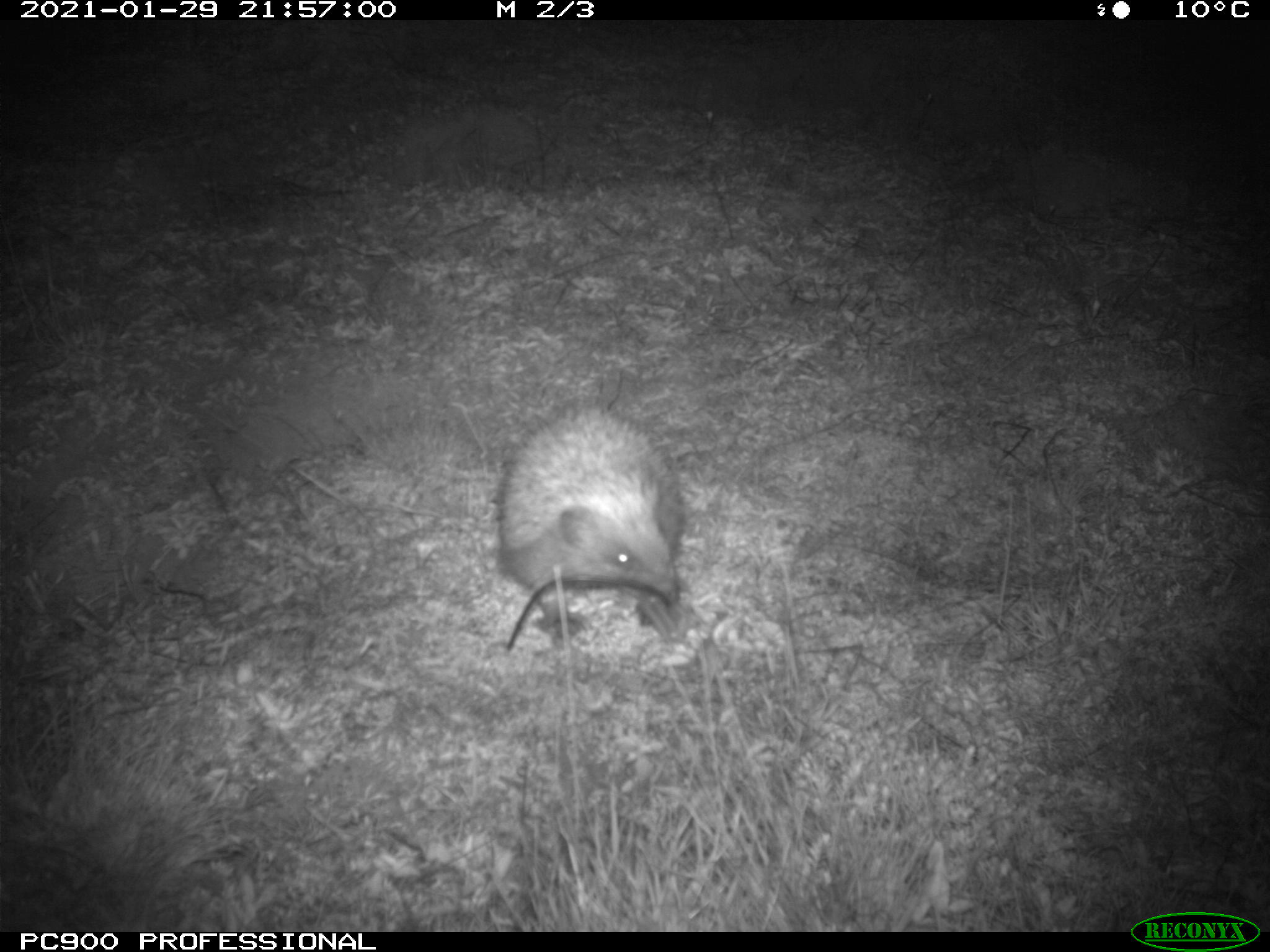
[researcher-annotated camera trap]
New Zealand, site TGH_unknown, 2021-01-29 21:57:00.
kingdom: Animalia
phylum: Chordata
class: Mammalia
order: Eulipotyphla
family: Erinaceidae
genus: Erinaceus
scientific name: Erinaceus europaeus europaeus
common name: european hedgehog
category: hedgehog